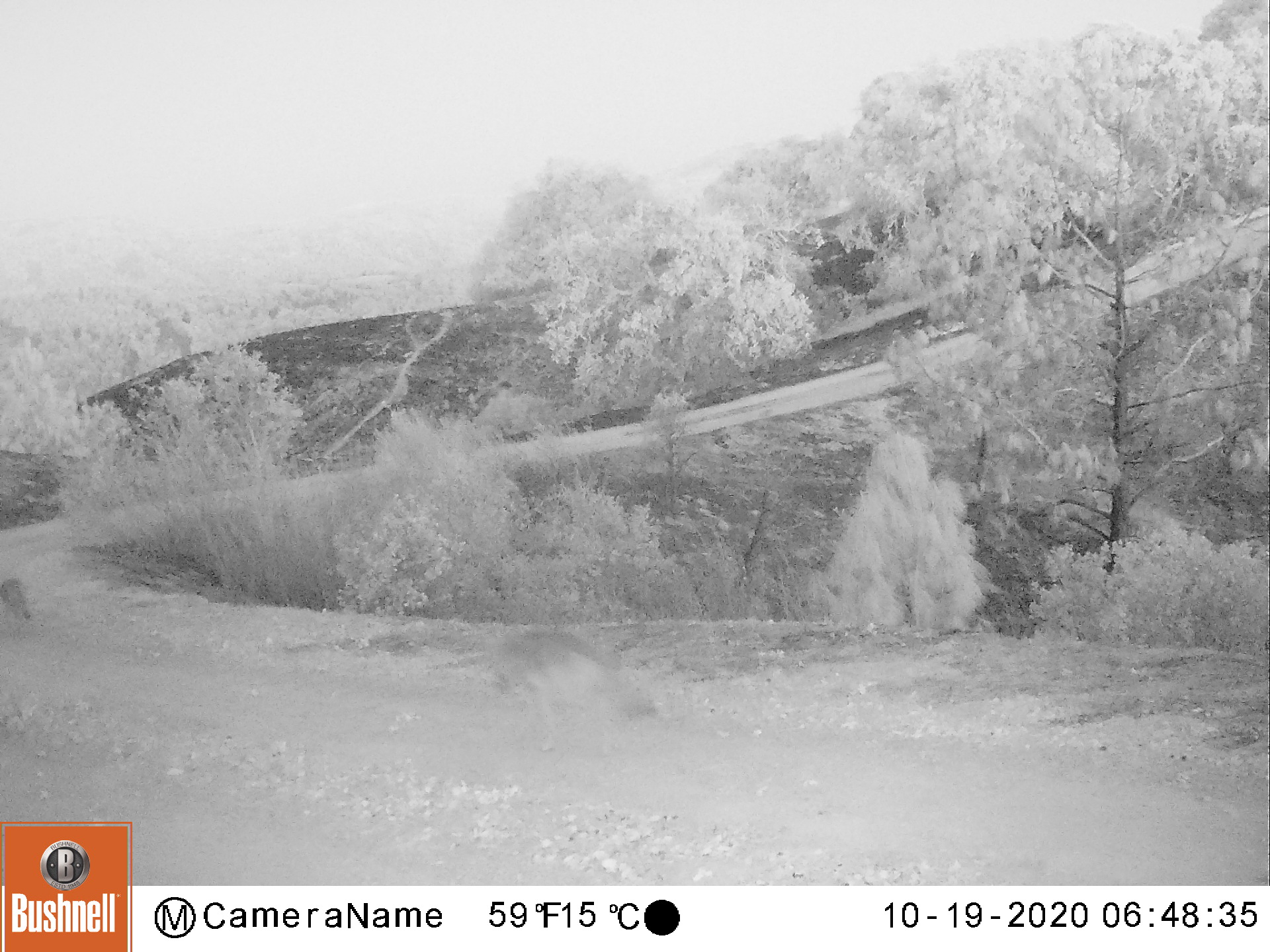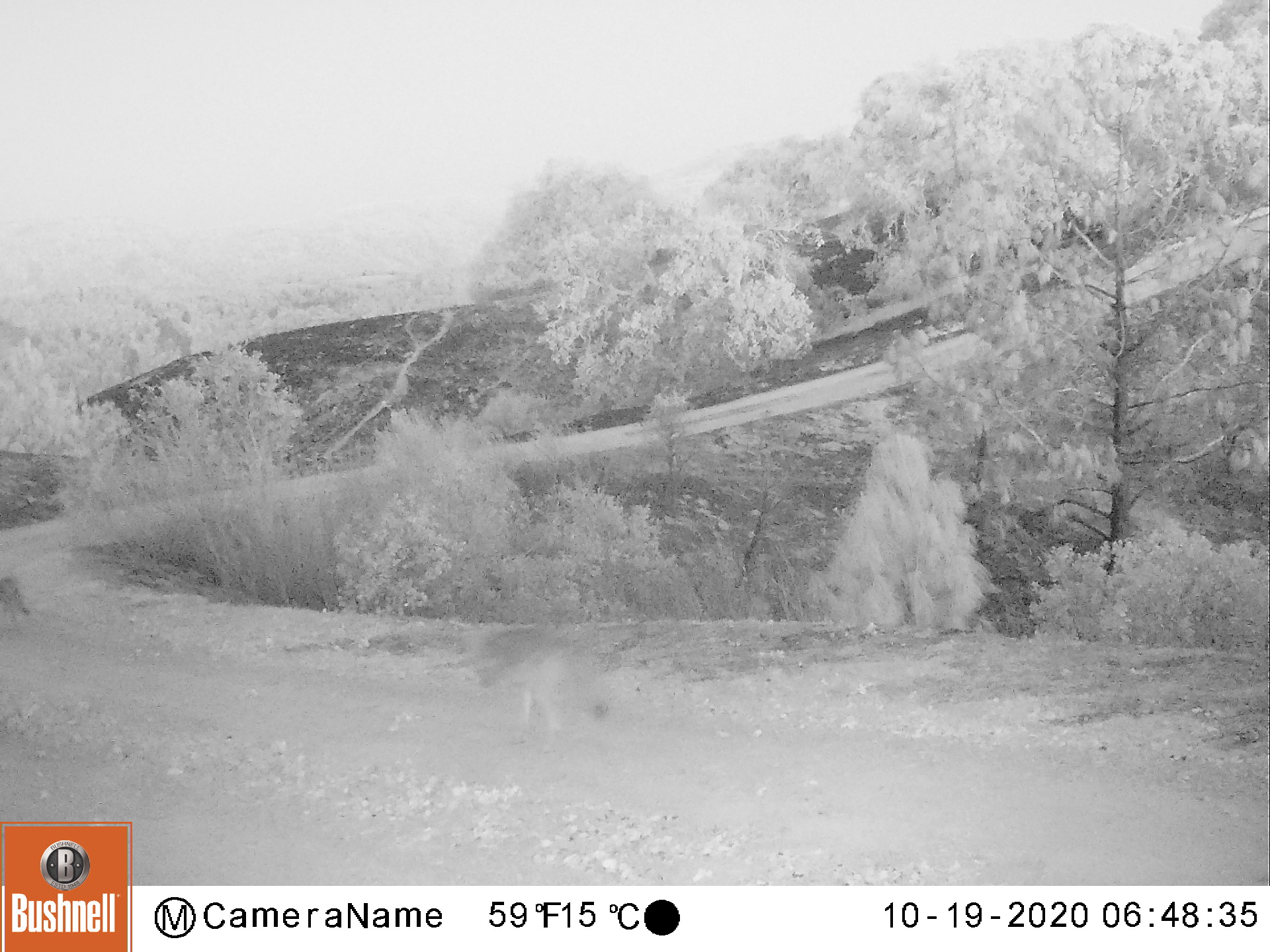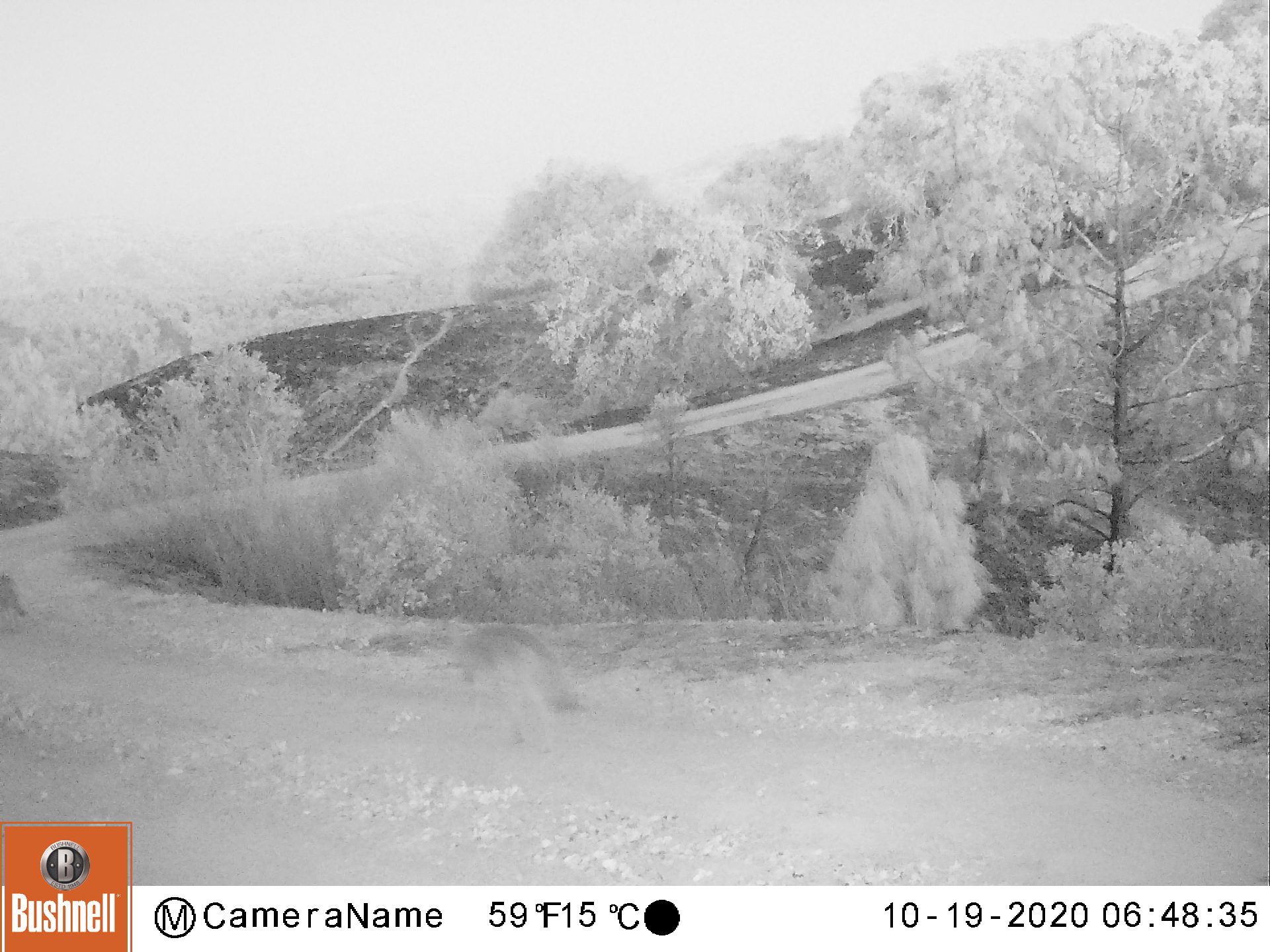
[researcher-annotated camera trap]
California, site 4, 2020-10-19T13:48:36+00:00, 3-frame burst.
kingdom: Animalia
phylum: Chordata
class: Mammalia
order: Carnivora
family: Canidae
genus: Canis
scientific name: Canis latrans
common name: coyote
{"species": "coyote (Canis latrans)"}